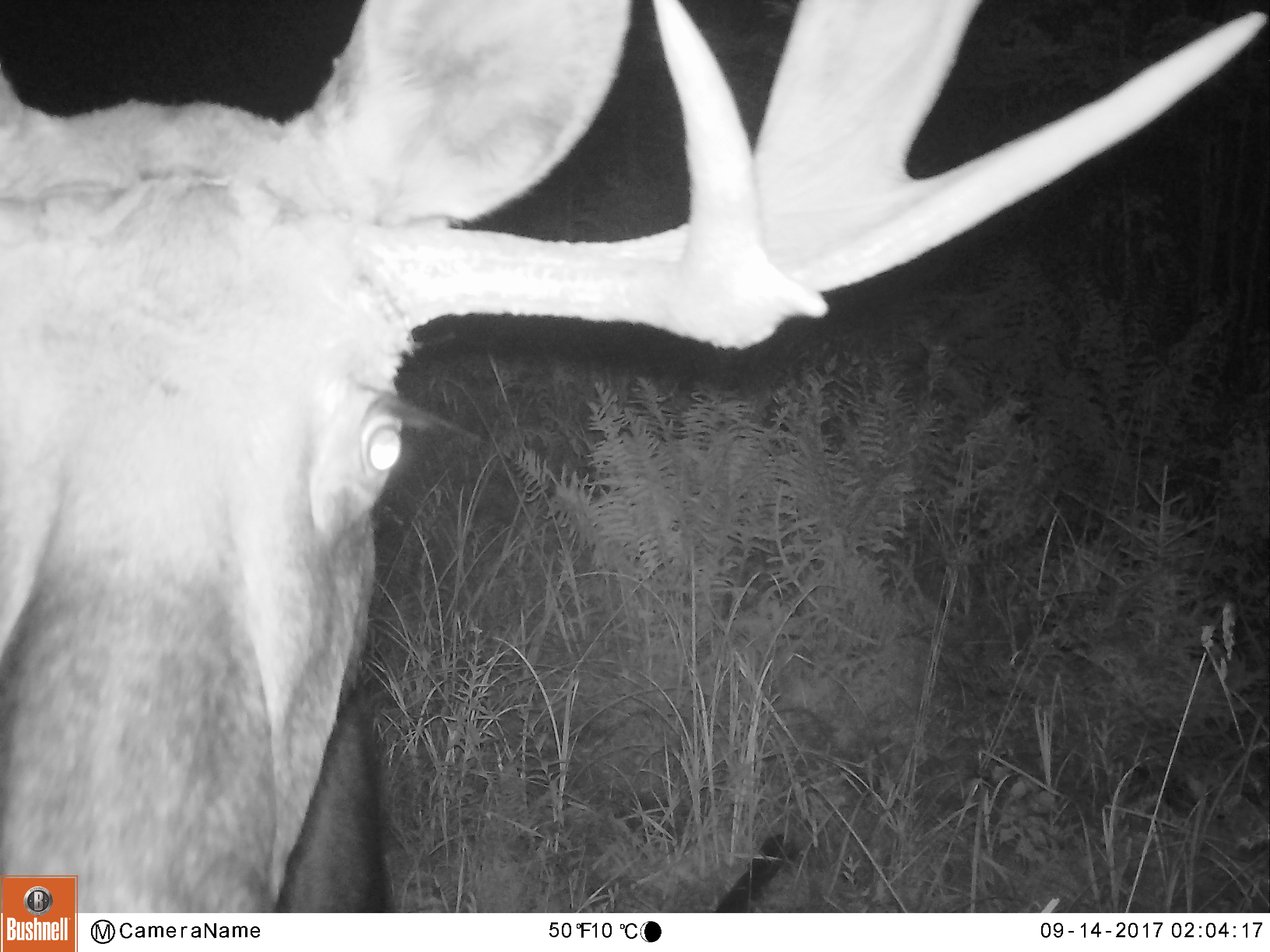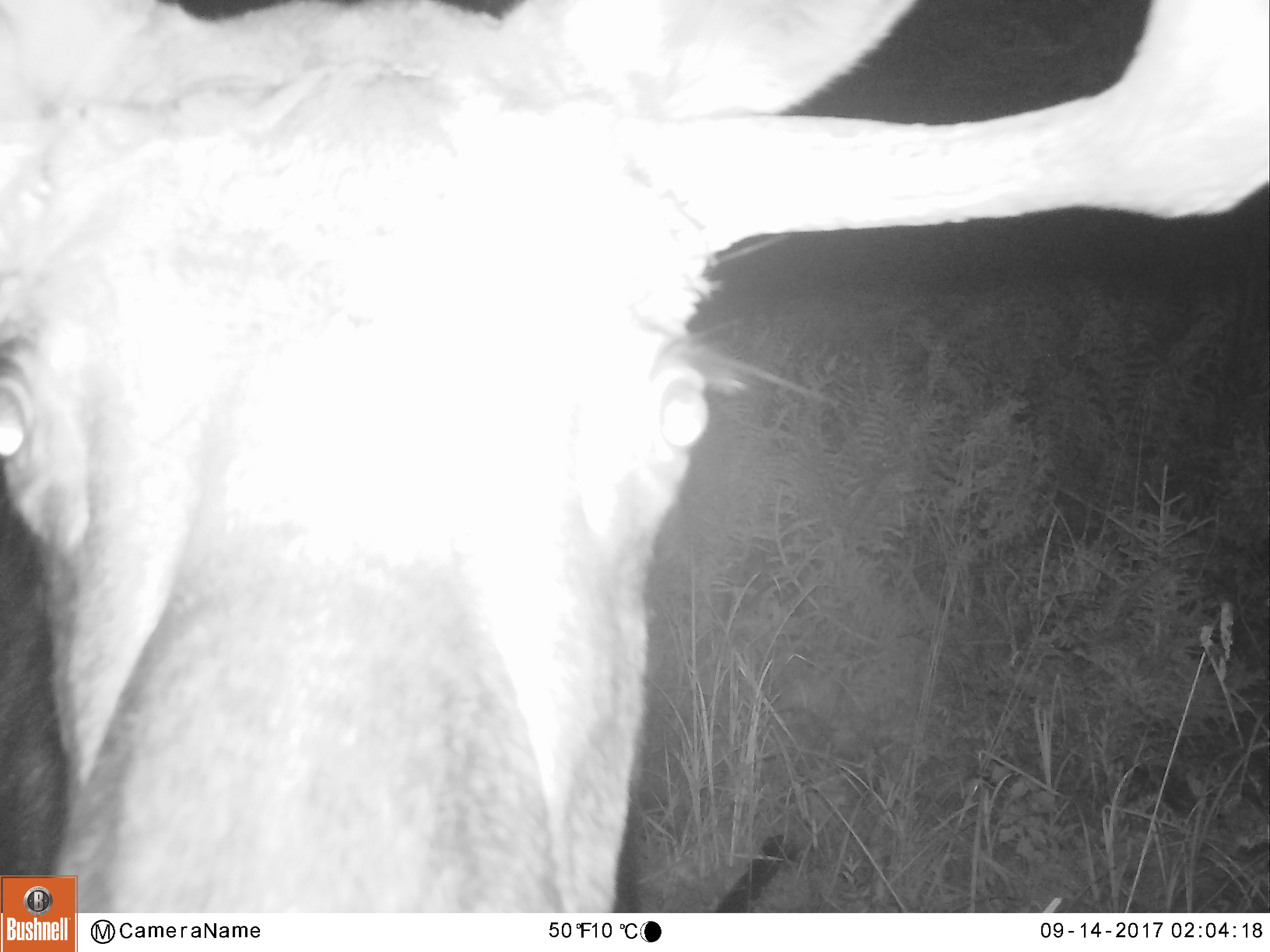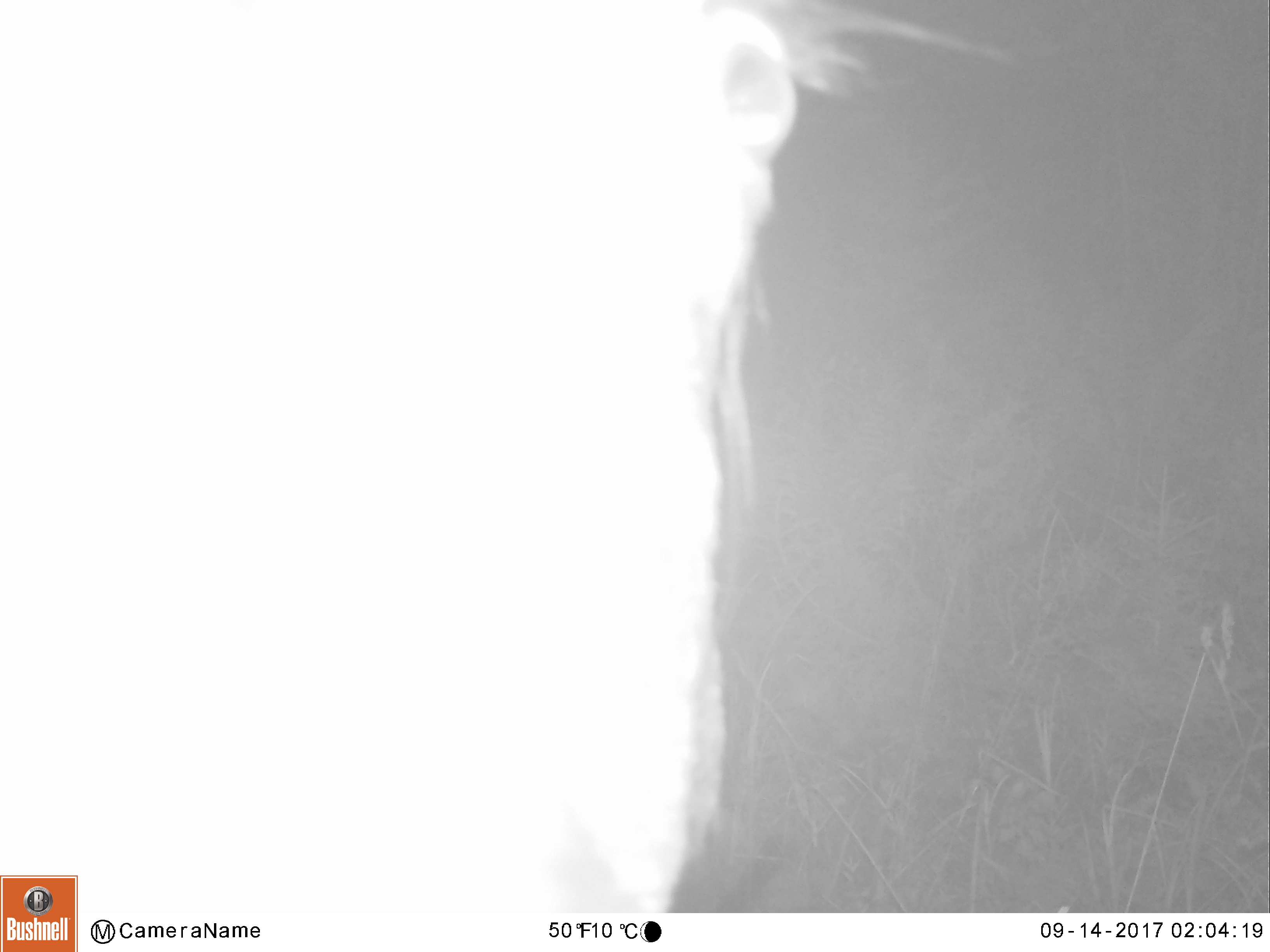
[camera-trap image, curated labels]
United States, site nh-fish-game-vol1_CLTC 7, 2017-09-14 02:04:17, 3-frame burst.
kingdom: Animalia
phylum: Chordata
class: Mammalia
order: Artiodactyla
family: Cervidae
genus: Alces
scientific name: Alces alces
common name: moose